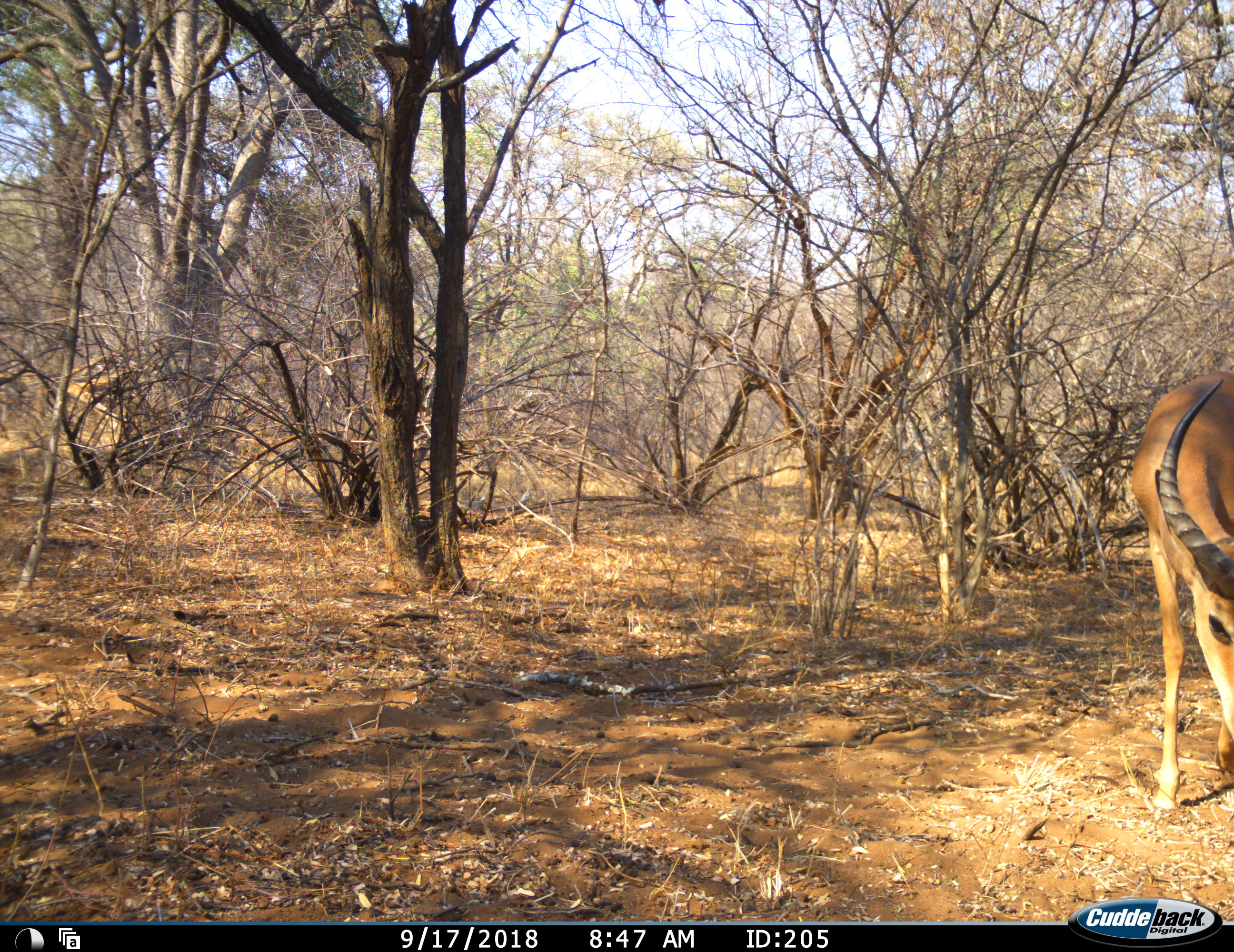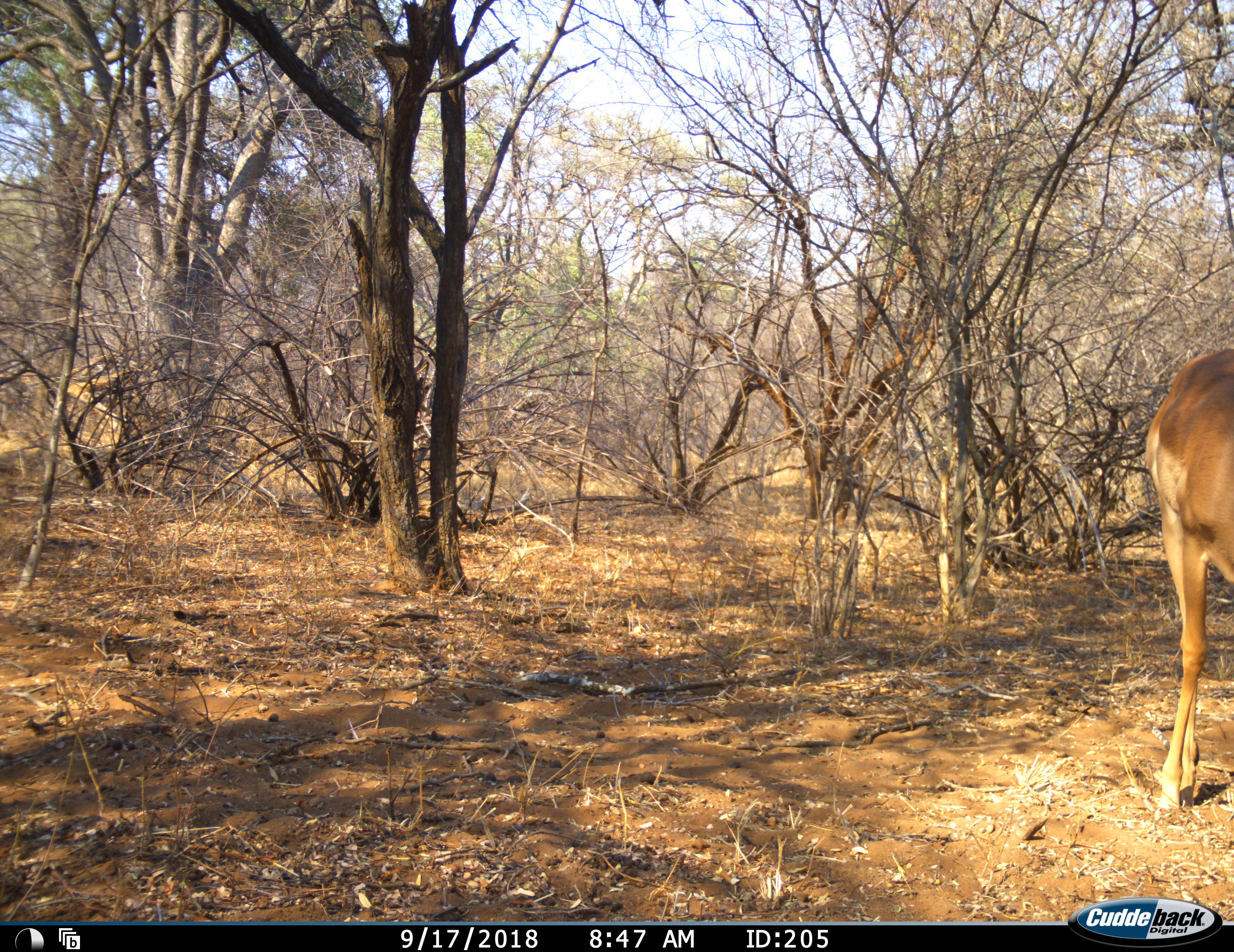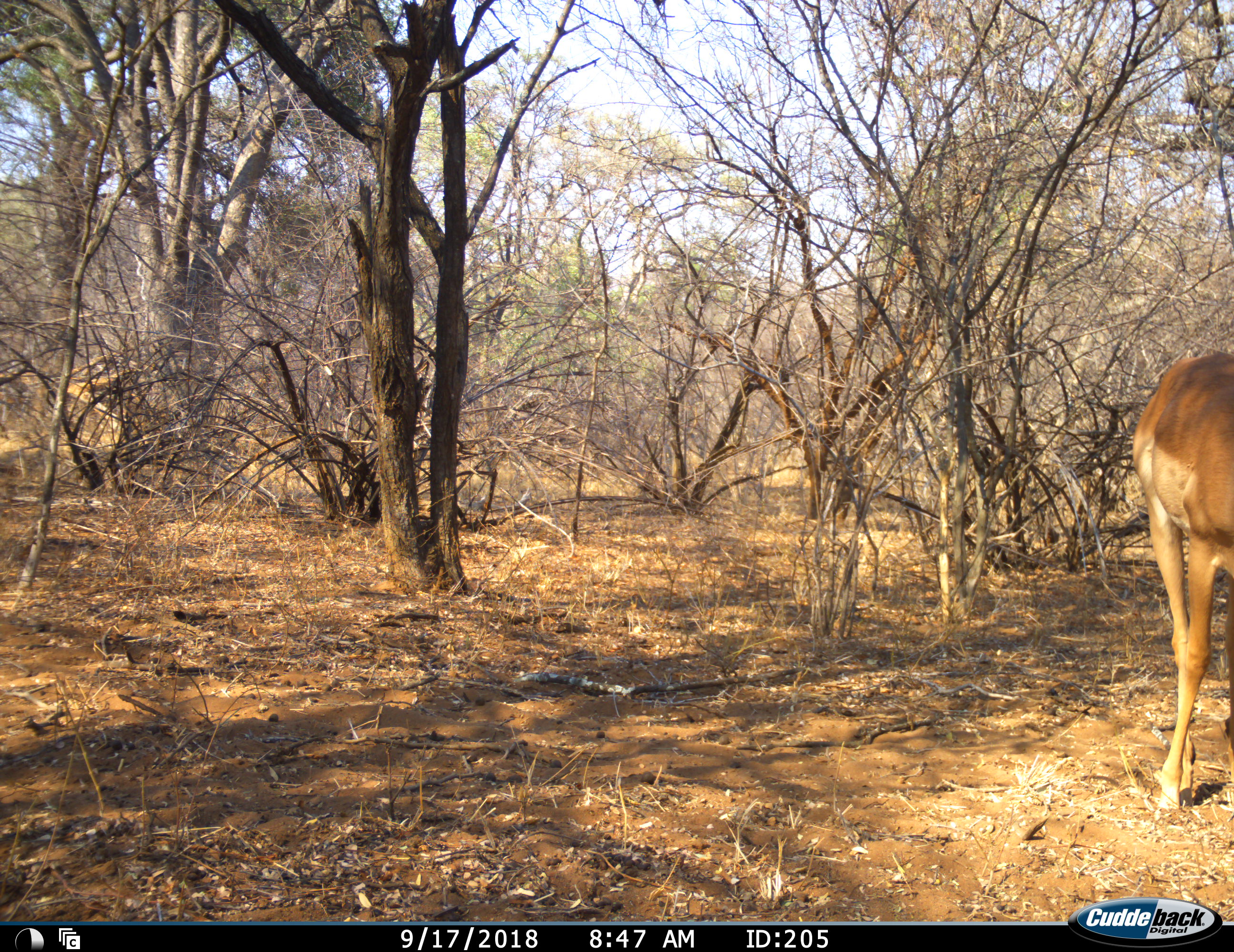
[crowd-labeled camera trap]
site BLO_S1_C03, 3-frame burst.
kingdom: Animalia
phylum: Chordata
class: Mammalia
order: Artiodactyla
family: Bovidae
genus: Aepyceros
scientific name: Aepyceros melampus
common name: impala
Impala (Aepyceros melampus), count 1. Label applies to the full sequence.